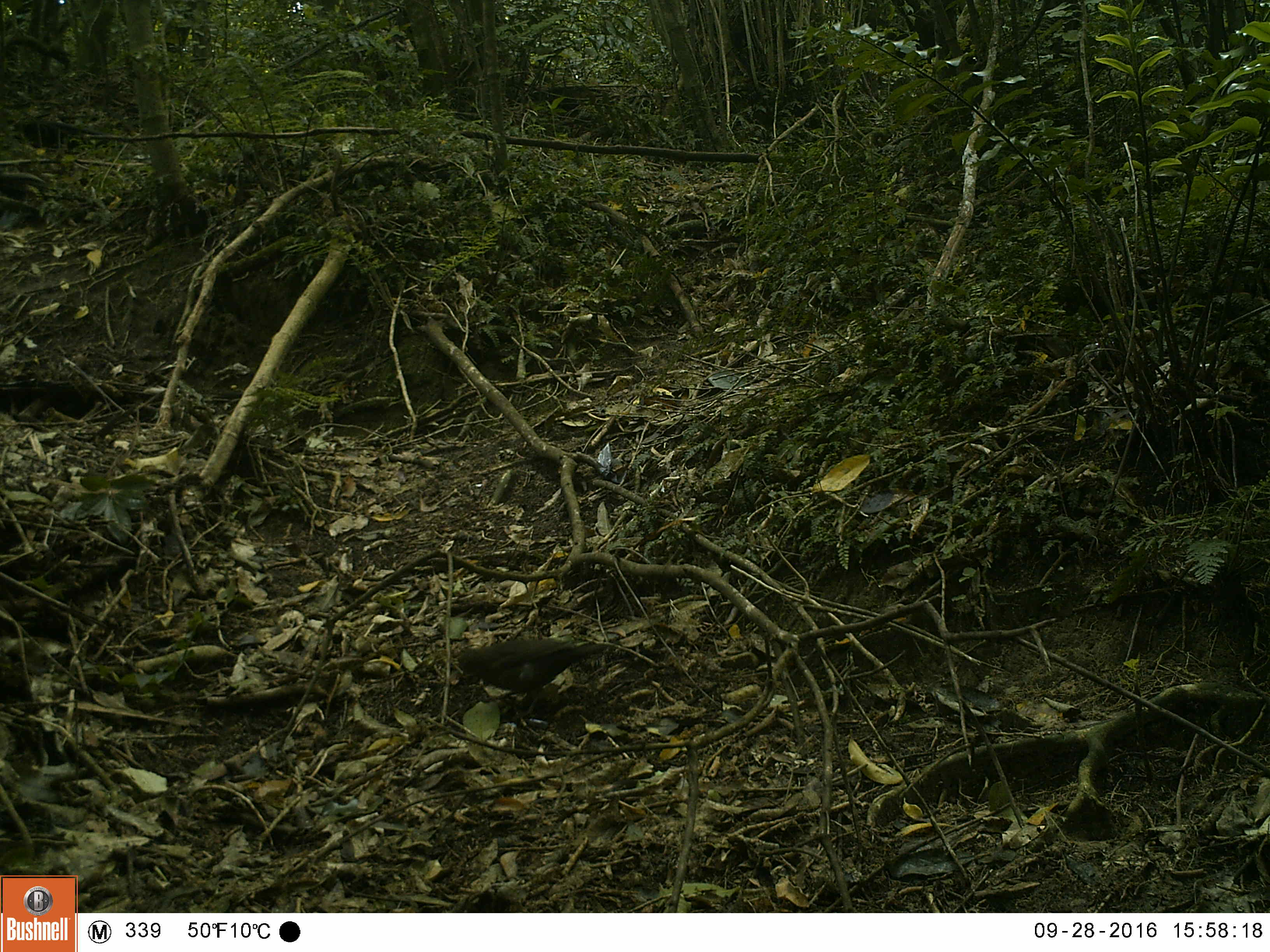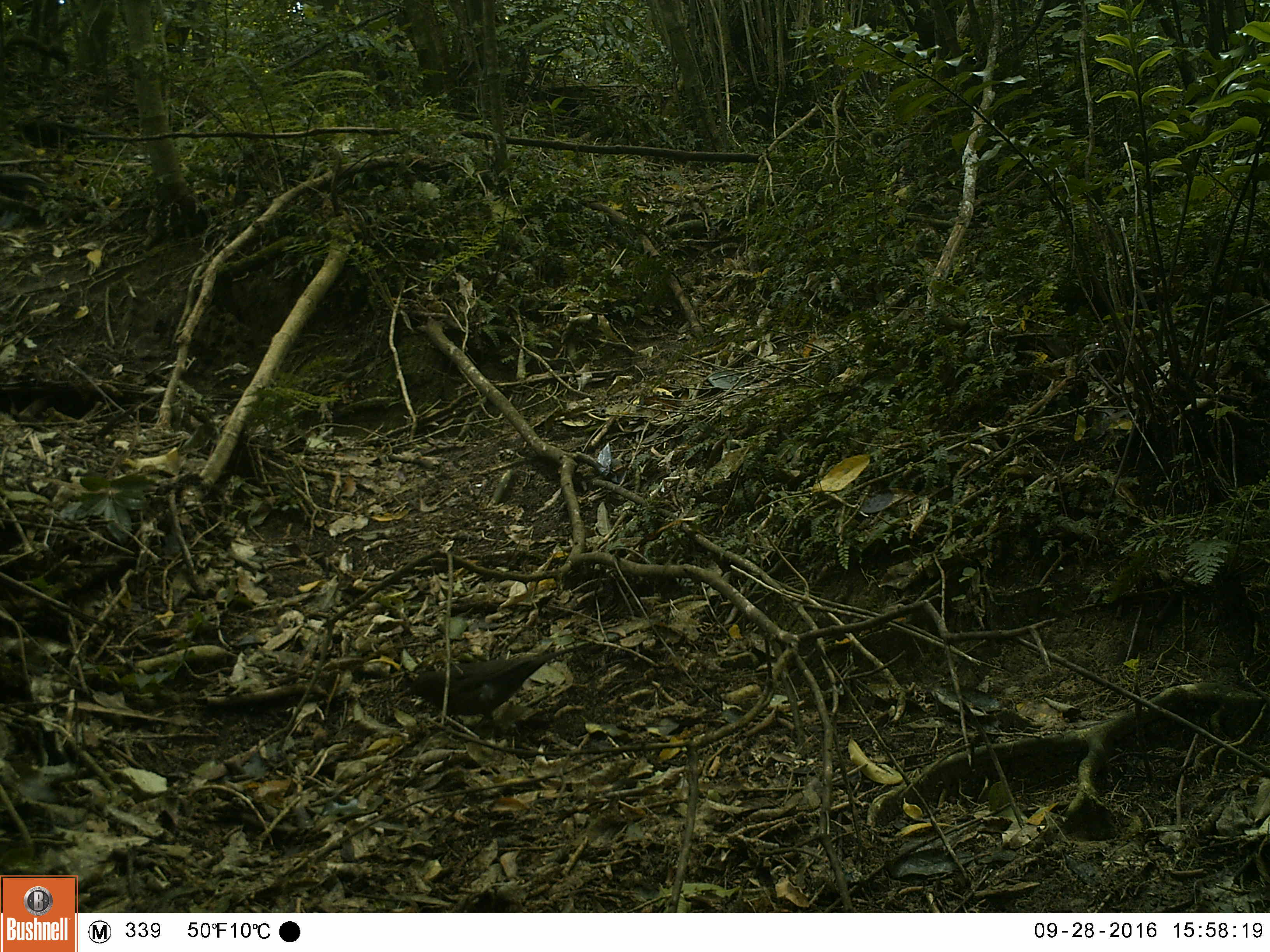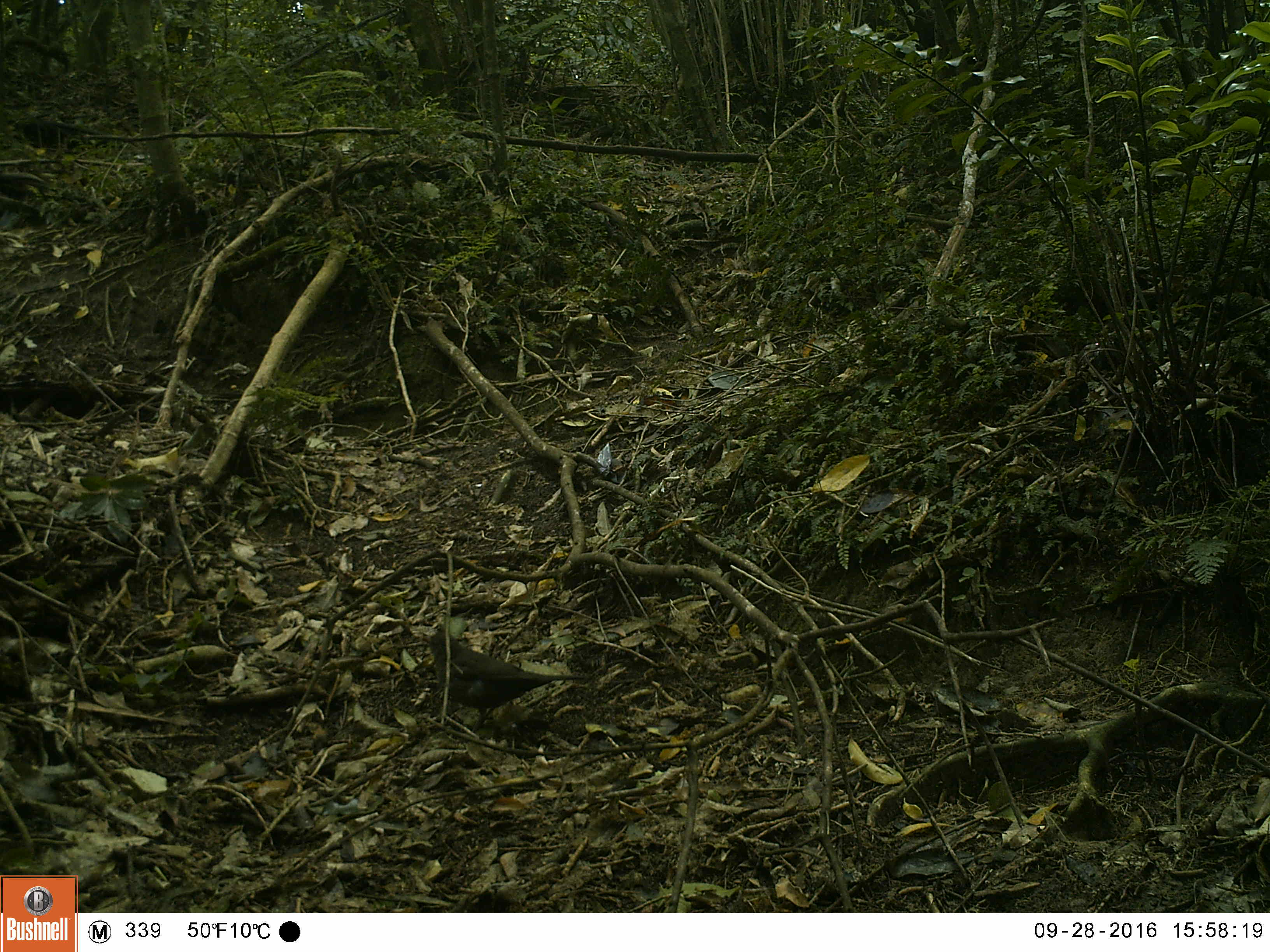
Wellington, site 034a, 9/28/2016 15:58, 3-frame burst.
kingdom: Animalia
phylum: Chordata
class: Aves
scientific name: Aves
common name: bird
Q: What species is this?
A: Bird (Aves).